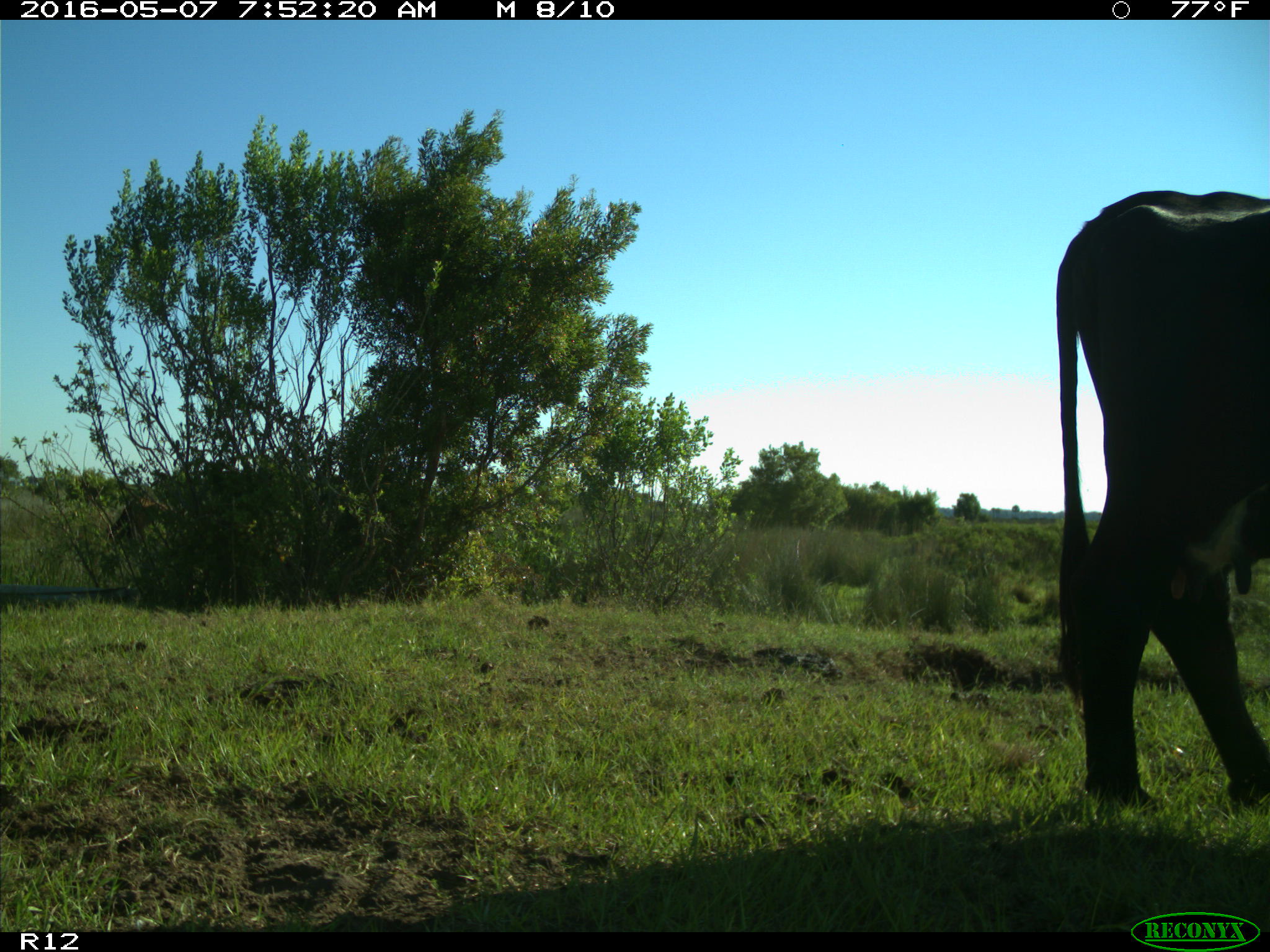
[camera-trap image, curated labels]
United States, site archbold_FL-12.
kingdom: Animalia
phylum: Chordata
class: Mammalia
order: Artiodactyla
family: Bovidae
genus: Bos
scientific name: Bos taurus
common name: domestic cow